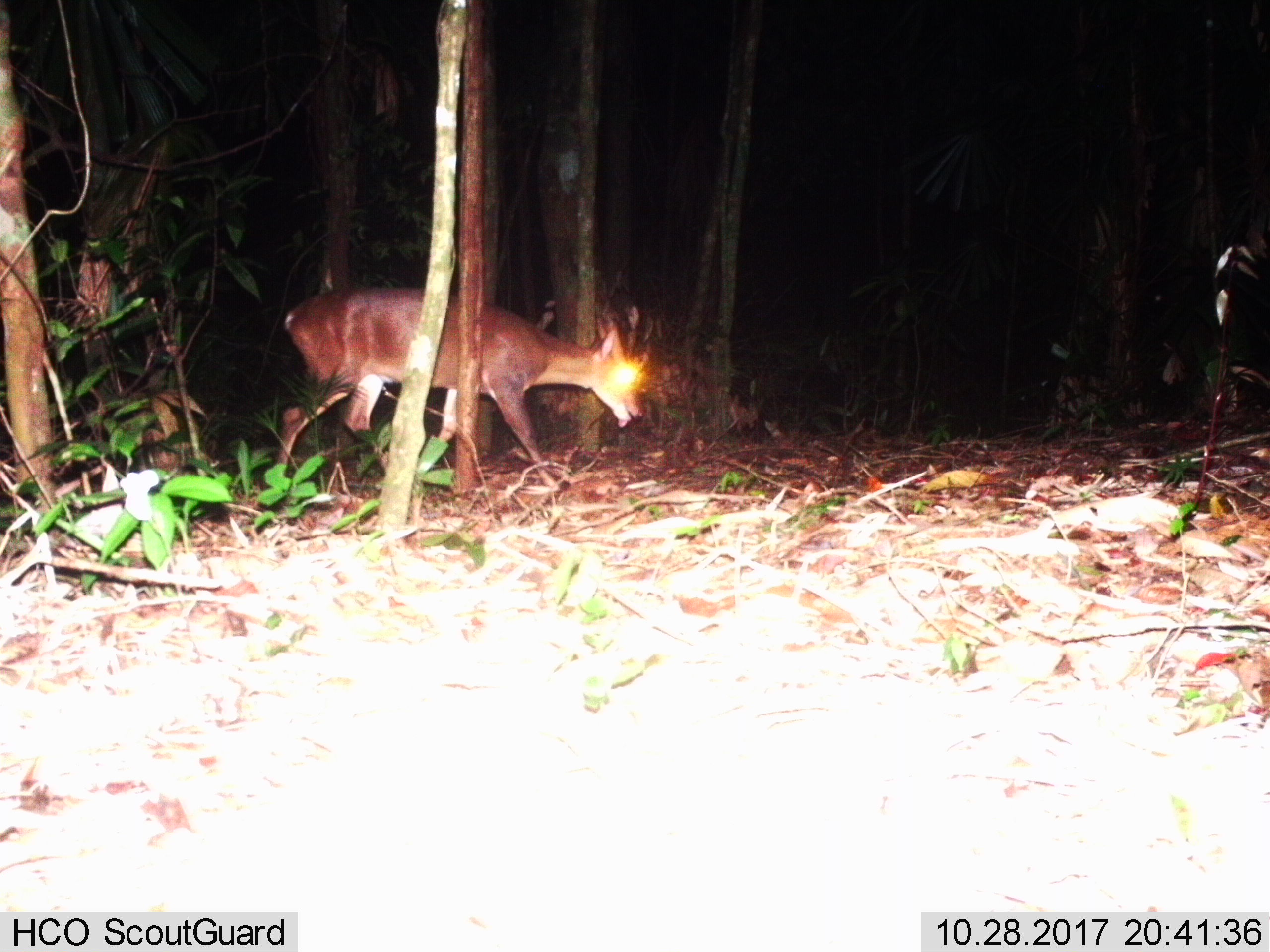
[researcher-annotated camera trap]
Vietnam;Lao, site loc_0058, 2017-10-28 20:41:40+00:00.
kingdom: Animalia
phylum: Chordata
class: Mammalia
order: Artiodactyla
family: Cervidae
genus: Muntiacus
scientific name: Muntiacus vuquangensis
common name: large-antlered muntjac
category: large antlered muntjac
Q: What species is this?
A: Large antlered muntjac (large-antlered muntjac) (Muntiacus vuquangensis).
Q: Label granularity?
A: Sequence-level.